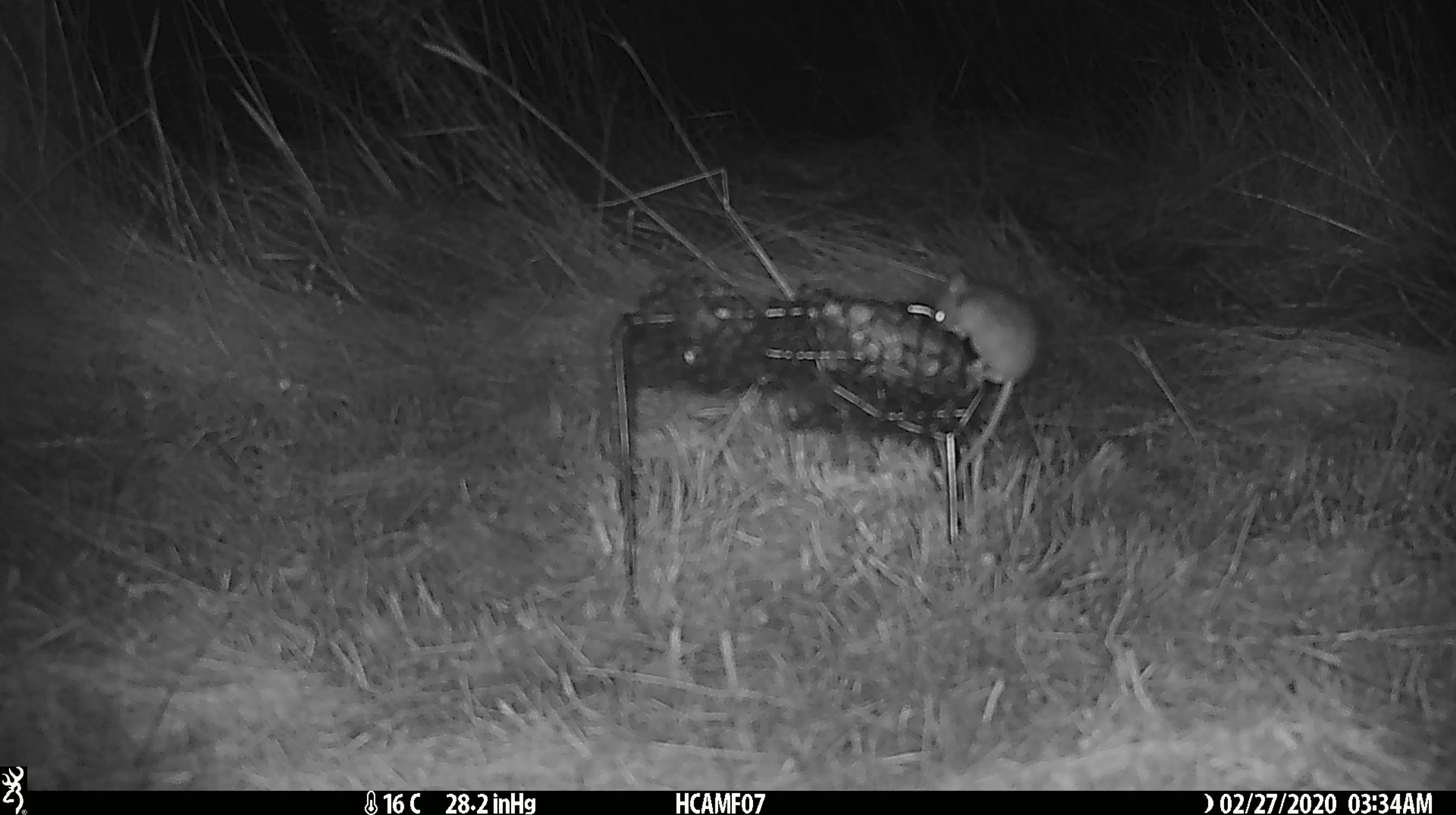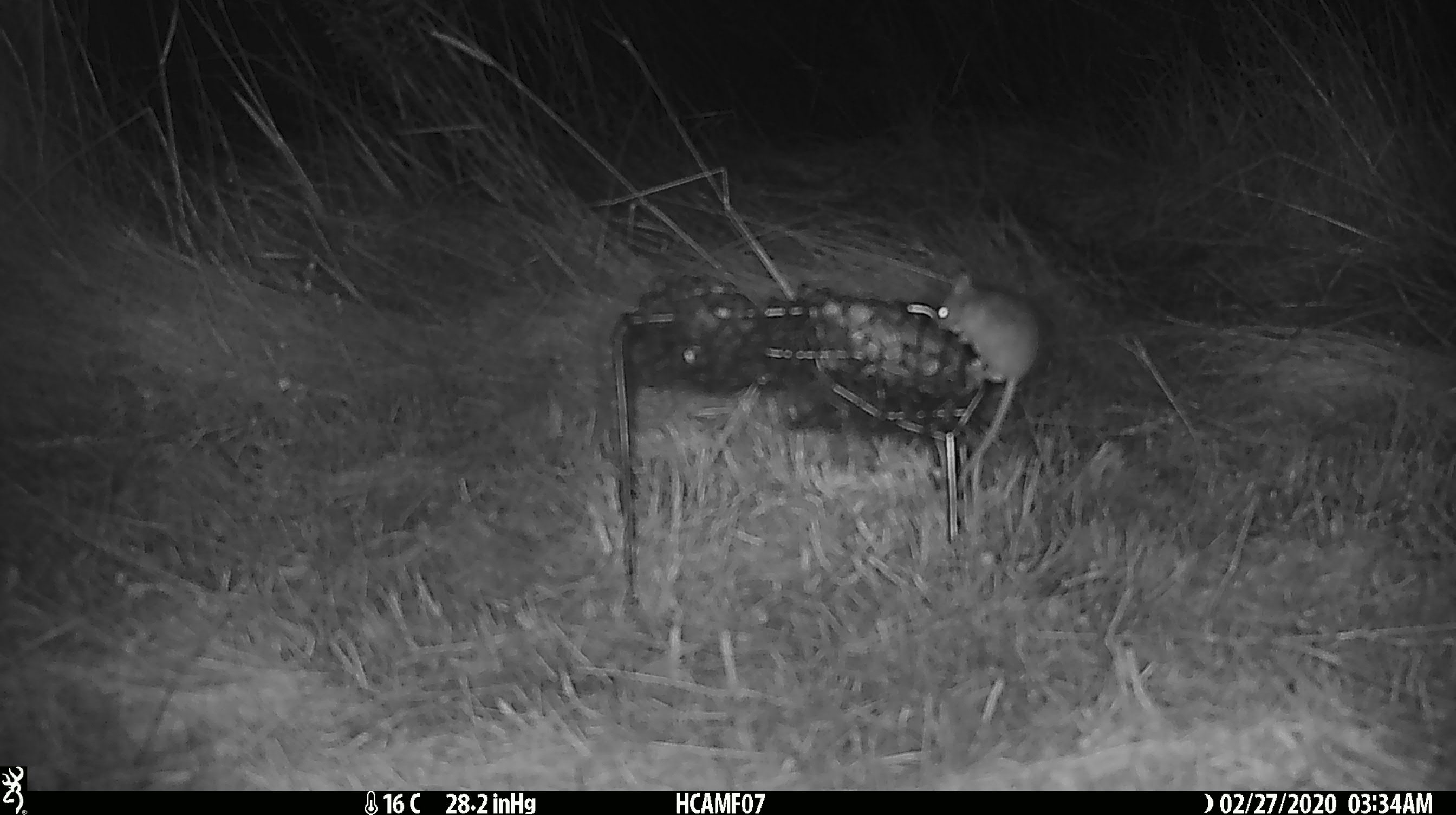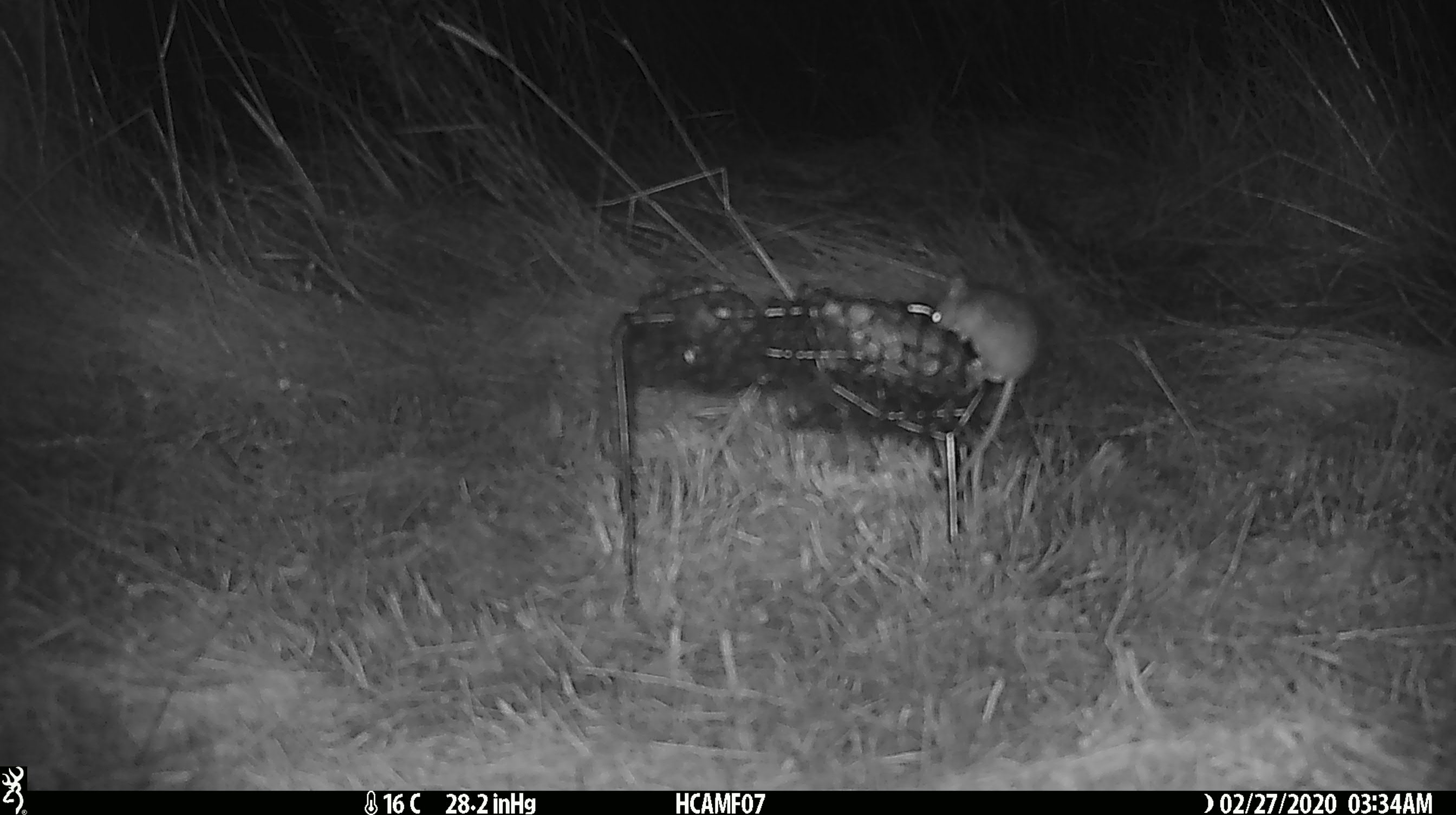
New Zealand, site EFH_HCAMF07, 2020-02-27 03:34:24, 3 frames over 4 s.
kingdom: Animalia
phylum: Chordata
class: Mammalia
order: Rodentia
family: Muridae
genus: Mus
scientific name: Mus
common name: mouse